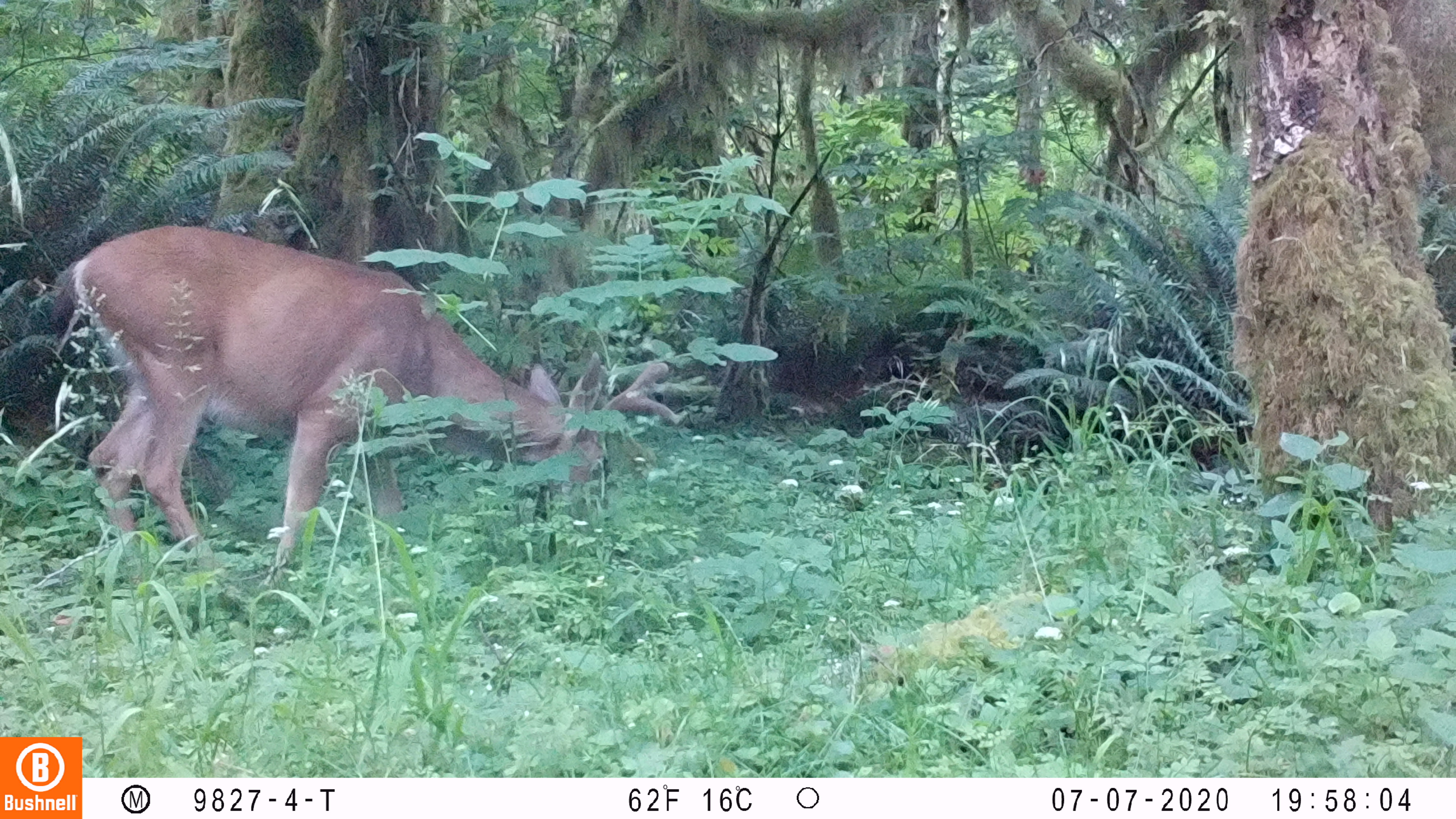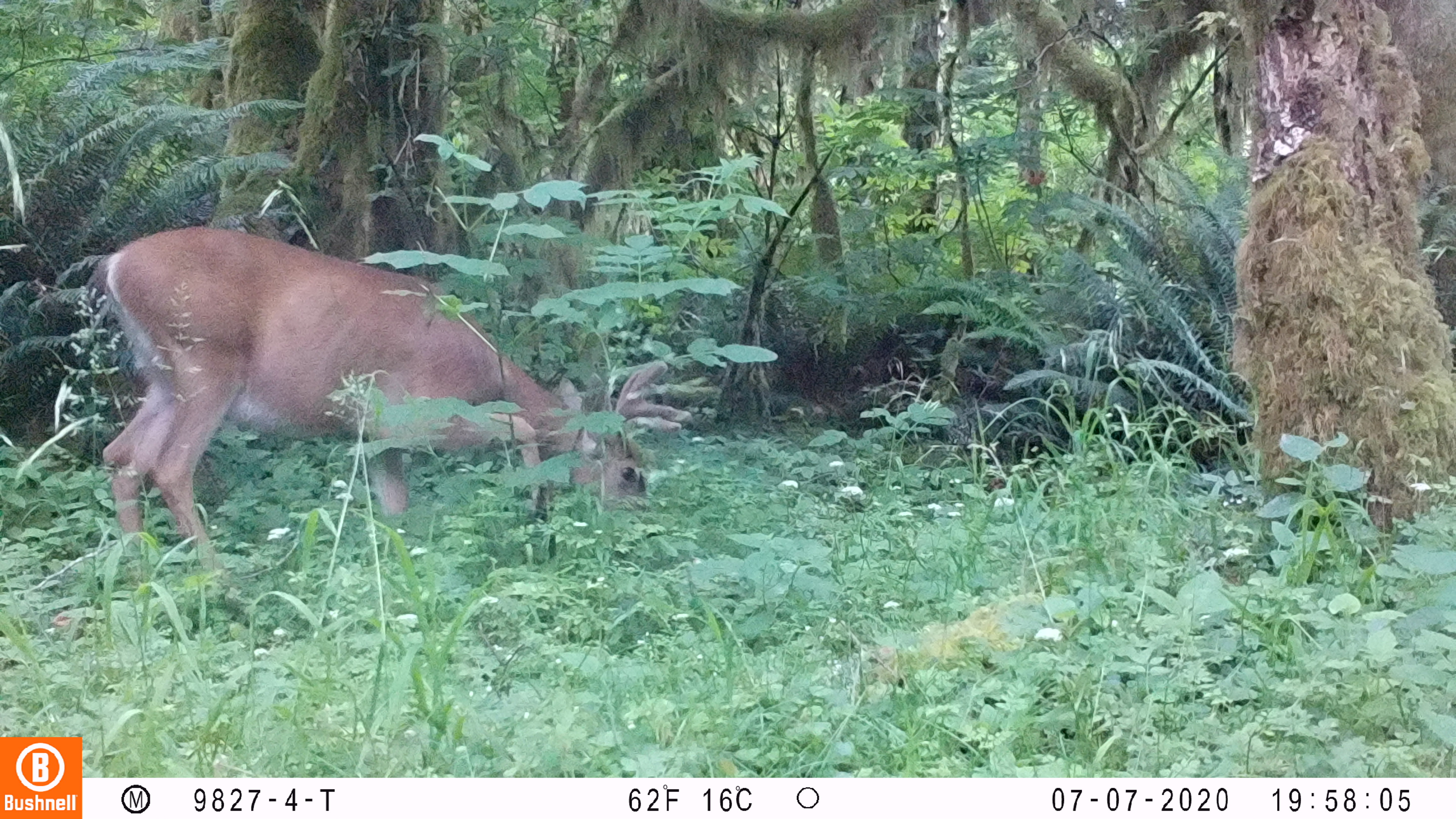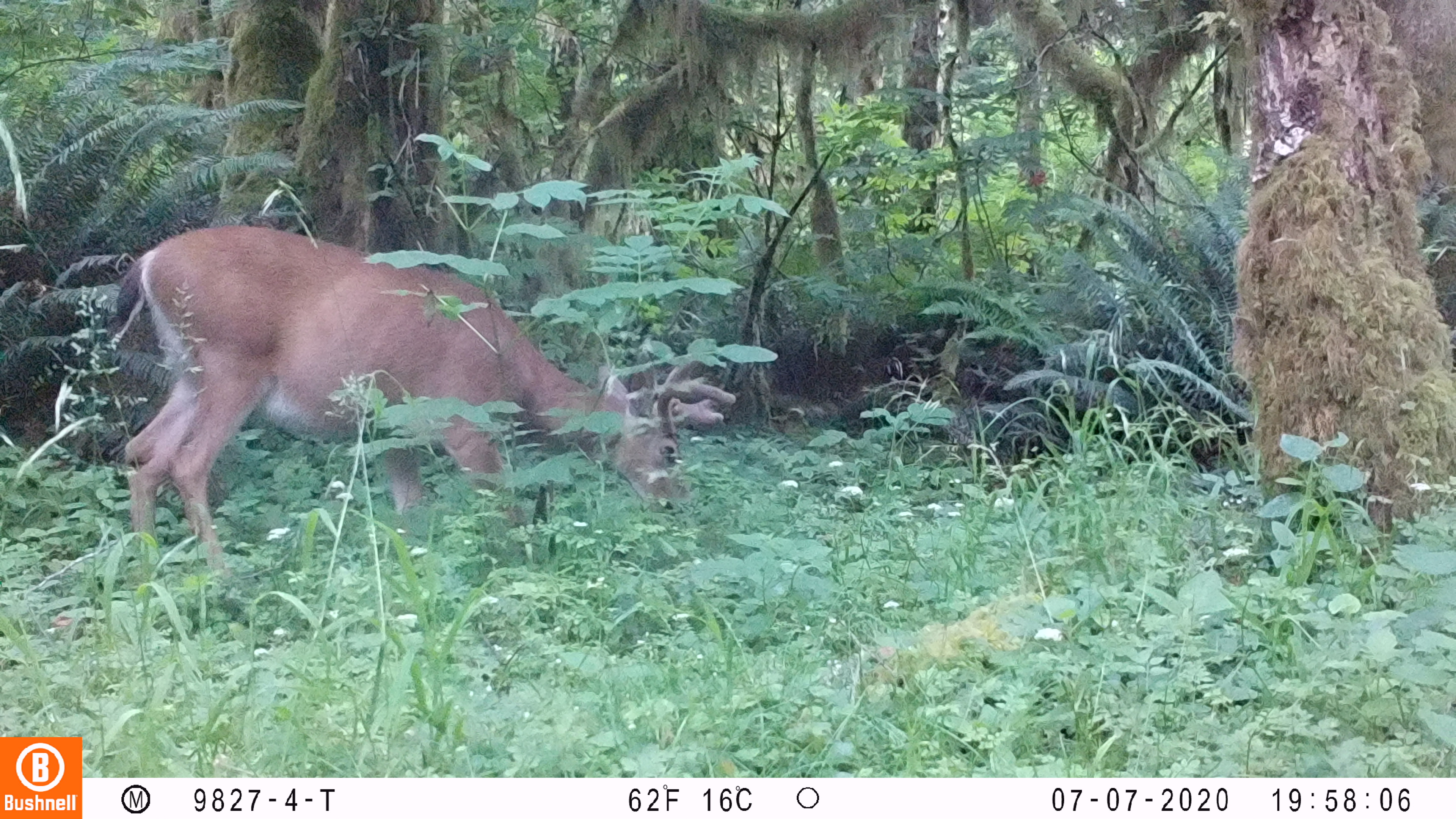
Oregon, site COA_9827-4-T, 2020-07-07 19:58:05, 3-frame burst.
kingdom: Animalia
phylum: Chordata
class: Mammalia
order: Artiodactyla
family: Cervidae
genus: Odocoileus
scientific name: Odocoileus hemionus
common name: black-tailed deer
Black-tailed deer (Odocoileus hemionus).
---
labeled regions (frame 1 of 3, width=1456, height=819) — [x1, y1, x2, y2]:
black-tailed deer: [59, 215, 711, 584]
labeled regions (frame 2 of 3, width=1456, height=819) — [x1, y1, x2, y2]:
black-tailed deer: [90, 219, 677, 581]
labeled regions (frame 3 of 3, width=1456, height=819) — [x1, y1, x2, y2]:
black-tailed deer: [99, 211, 747, 577]